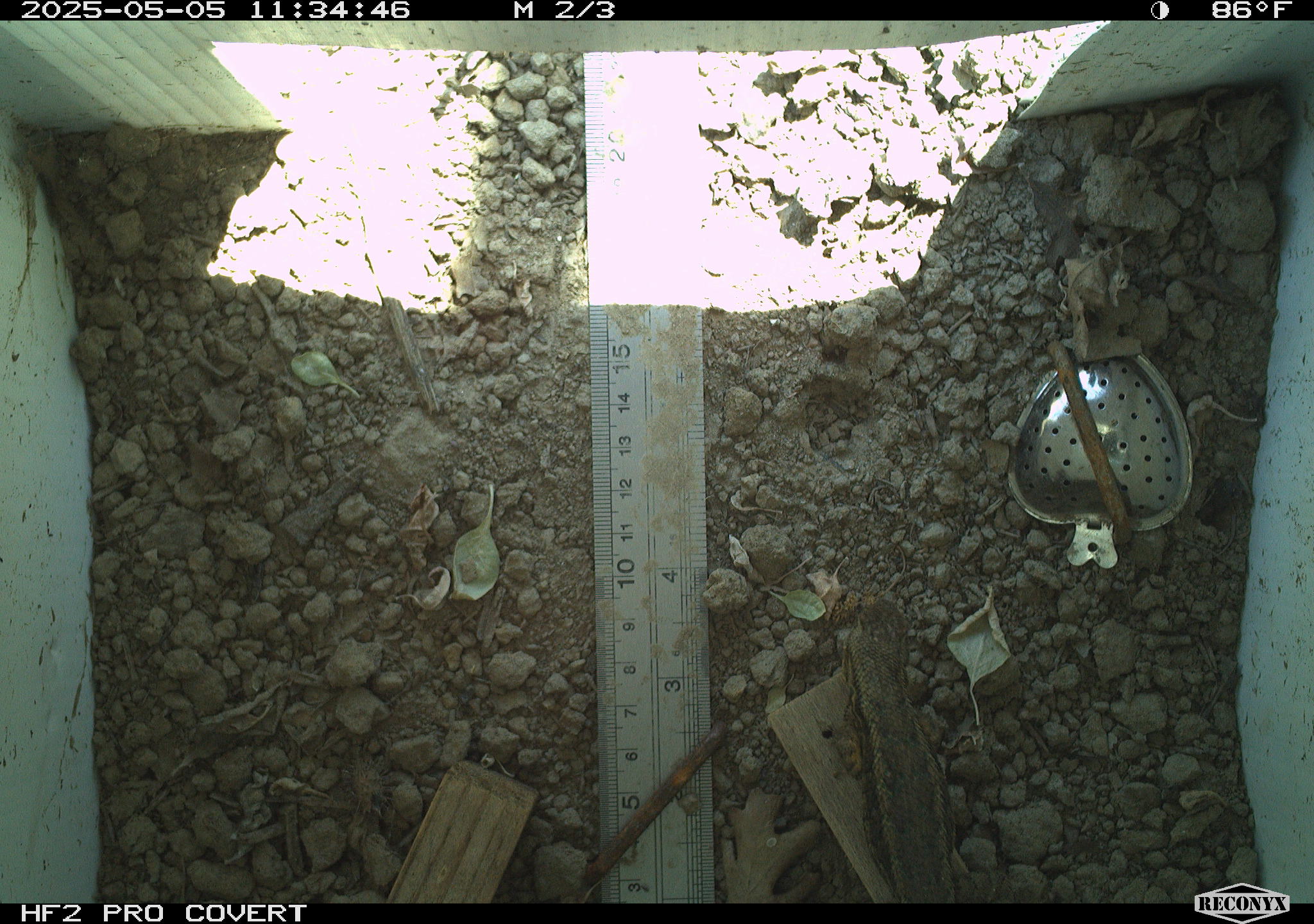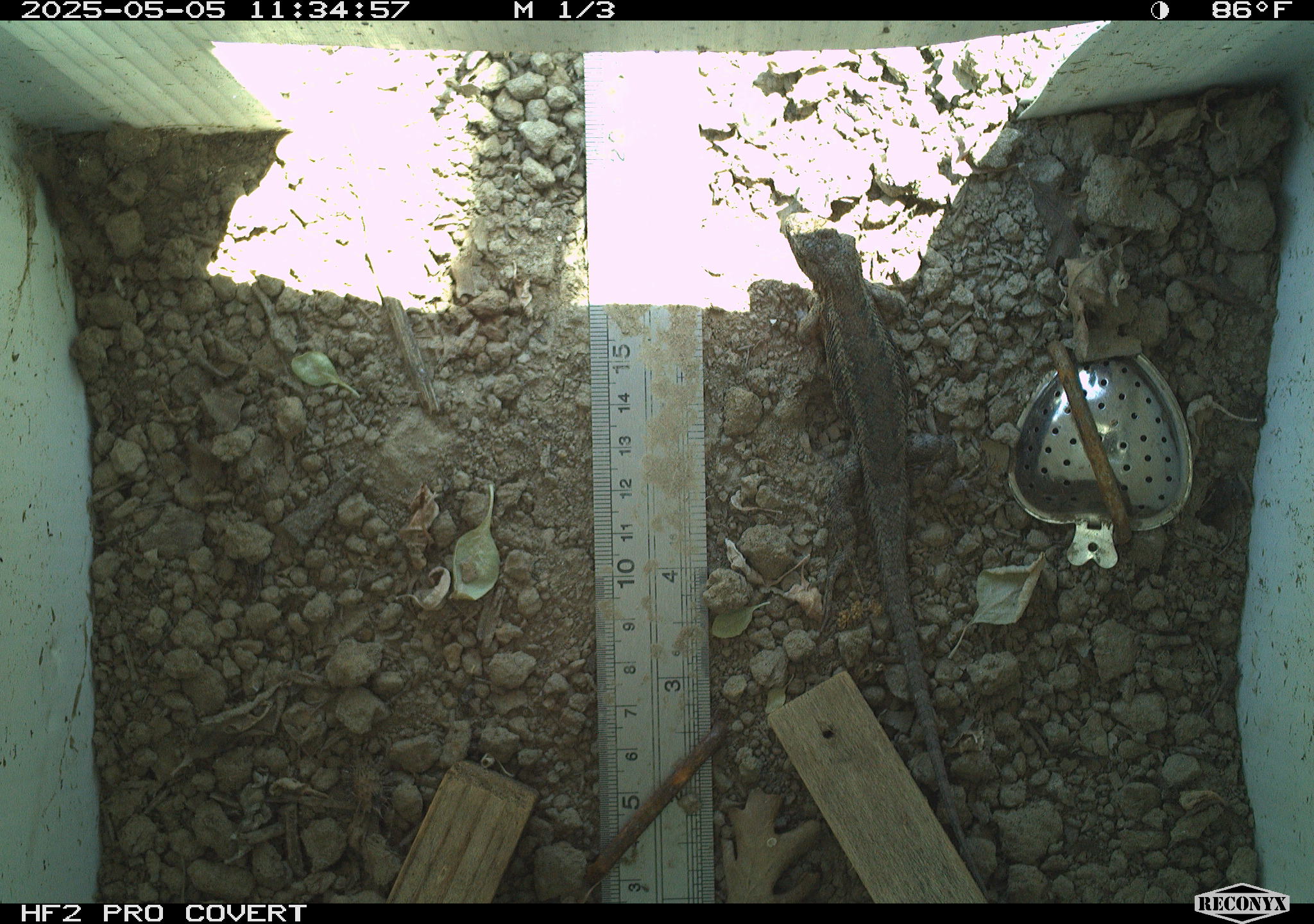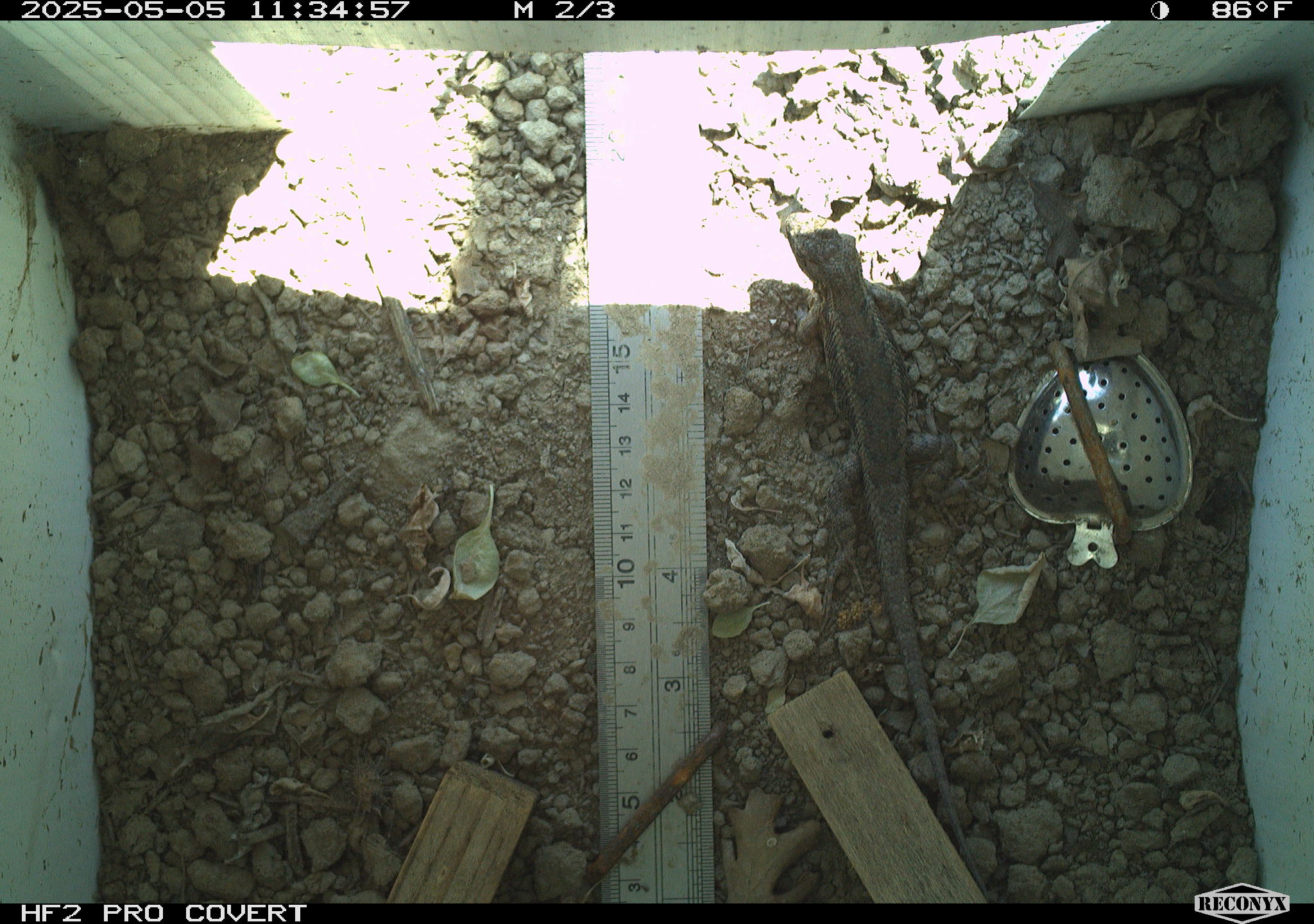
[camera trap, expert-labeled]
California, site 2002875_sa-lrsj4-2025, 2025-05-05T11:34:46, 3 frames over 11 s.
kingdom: Animalia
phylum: Chordata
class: Reptilia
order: Squamata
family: Phrynosomatidae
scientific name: Phrynosomatidae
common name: north american spiny lizards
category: sceloporus/uta species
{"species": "sceloporus/uta species (north american spiny lizards) (Phrynosomatidae)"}